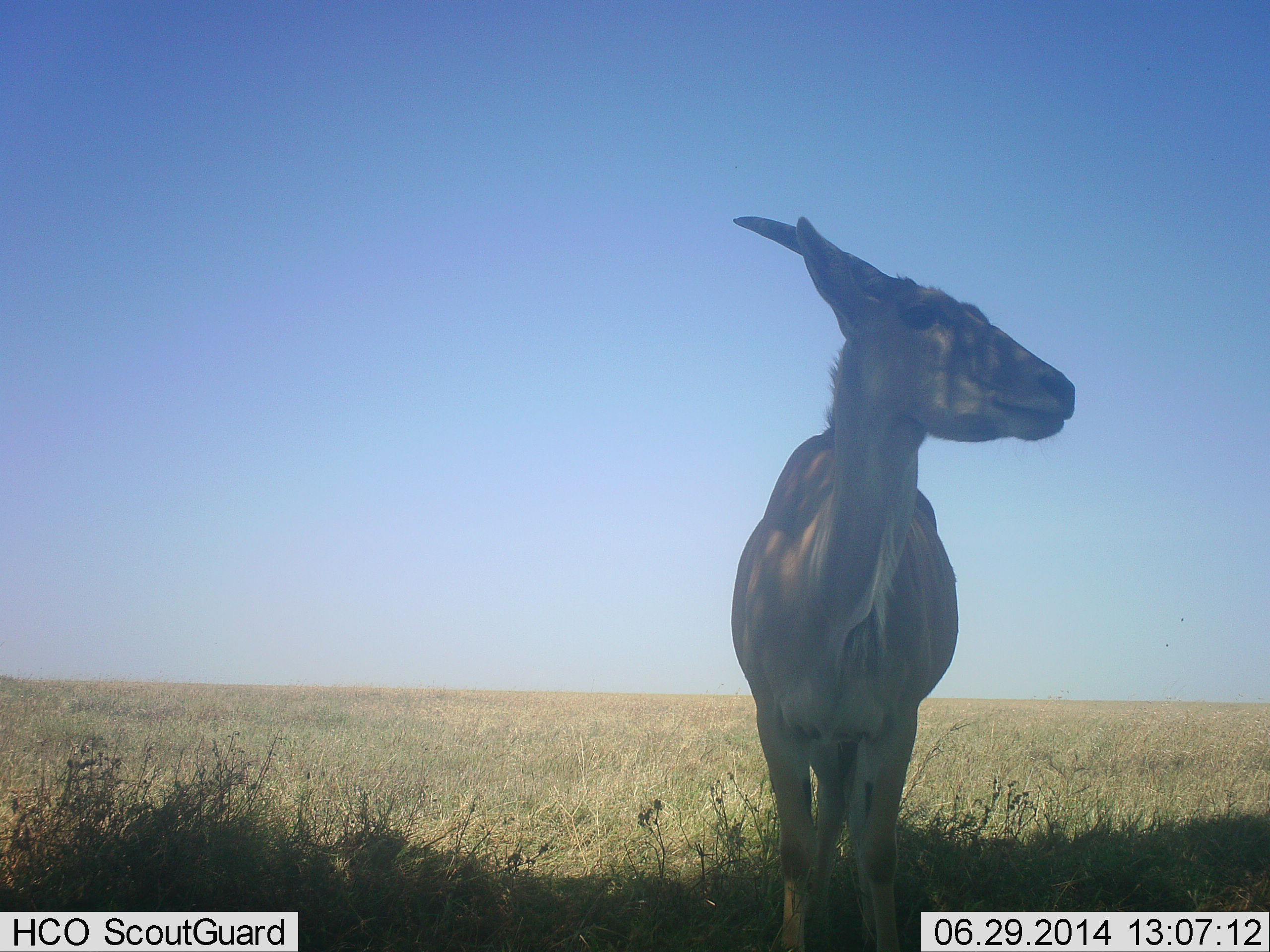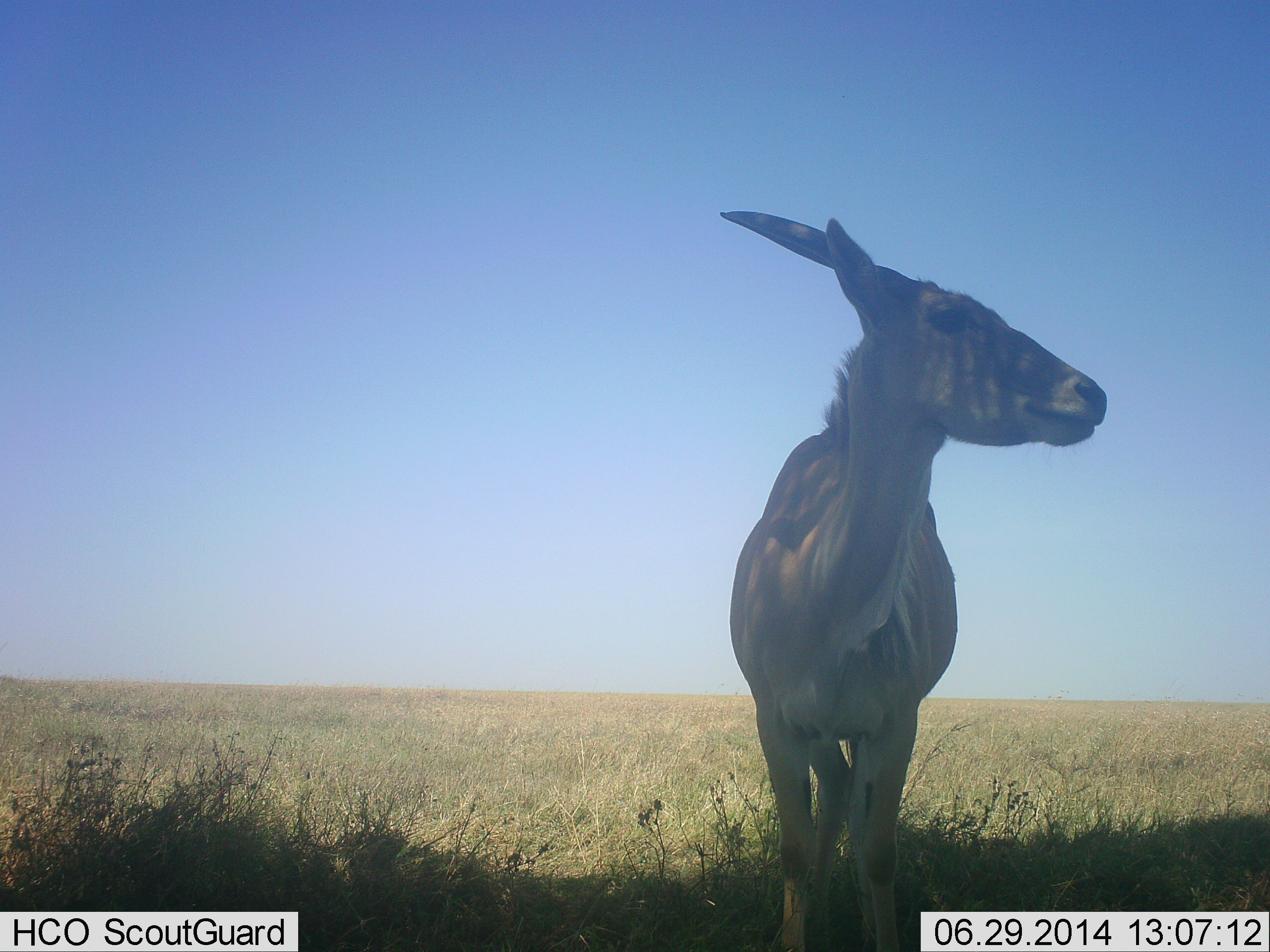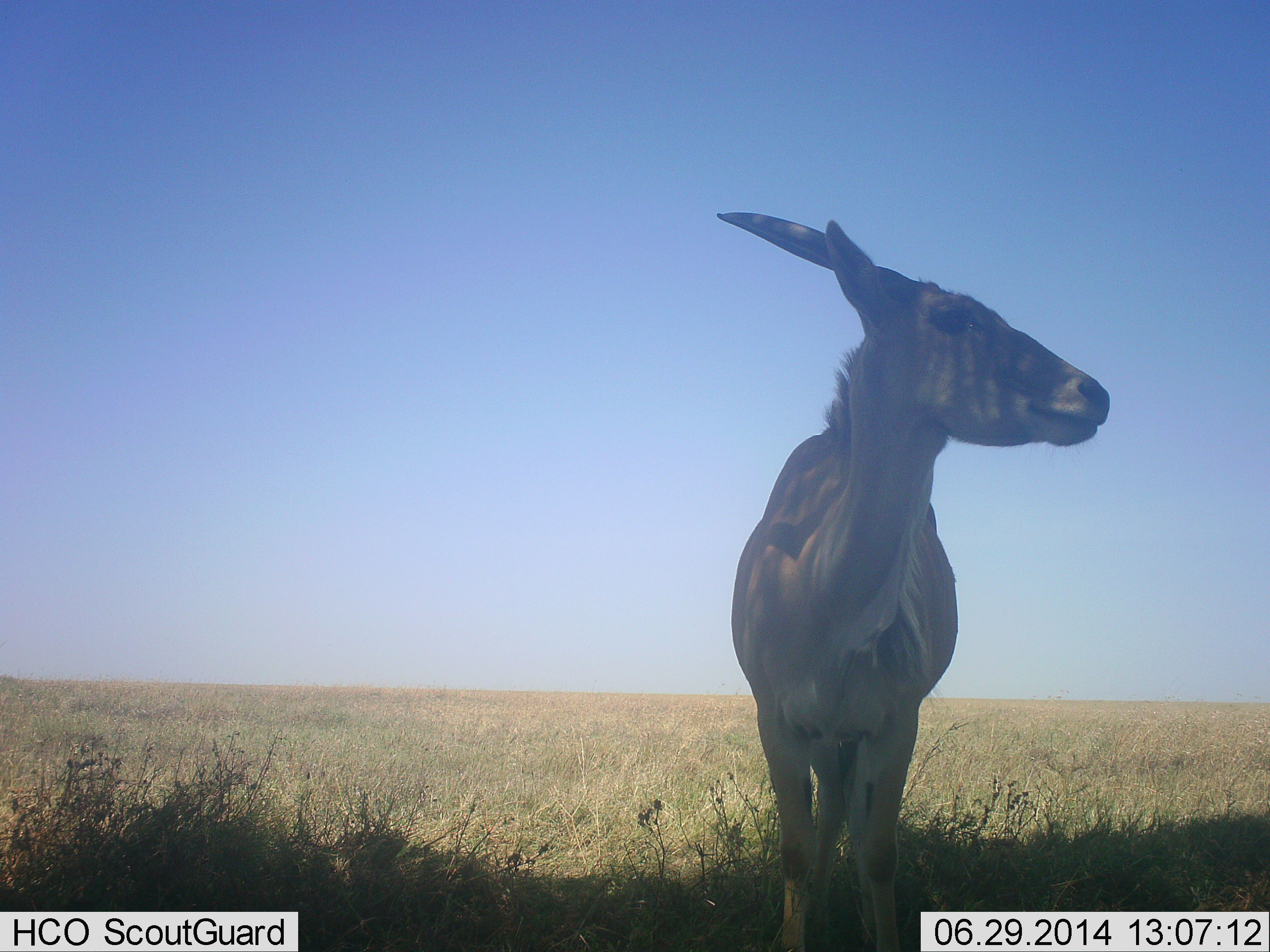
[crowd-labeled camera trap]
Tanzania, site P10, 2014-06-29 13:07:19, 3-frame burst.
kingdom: Animalia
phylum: Chordata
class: Mammalia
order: Artiodactyla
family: Bovidae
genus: Tragelaphus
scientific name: Tragelaphus oryx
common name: eland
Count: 1.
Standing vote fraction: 100%.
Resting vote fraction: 0%.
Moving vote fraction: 0%.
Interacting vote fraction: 0%.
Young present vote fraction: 0%.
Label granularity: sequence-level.